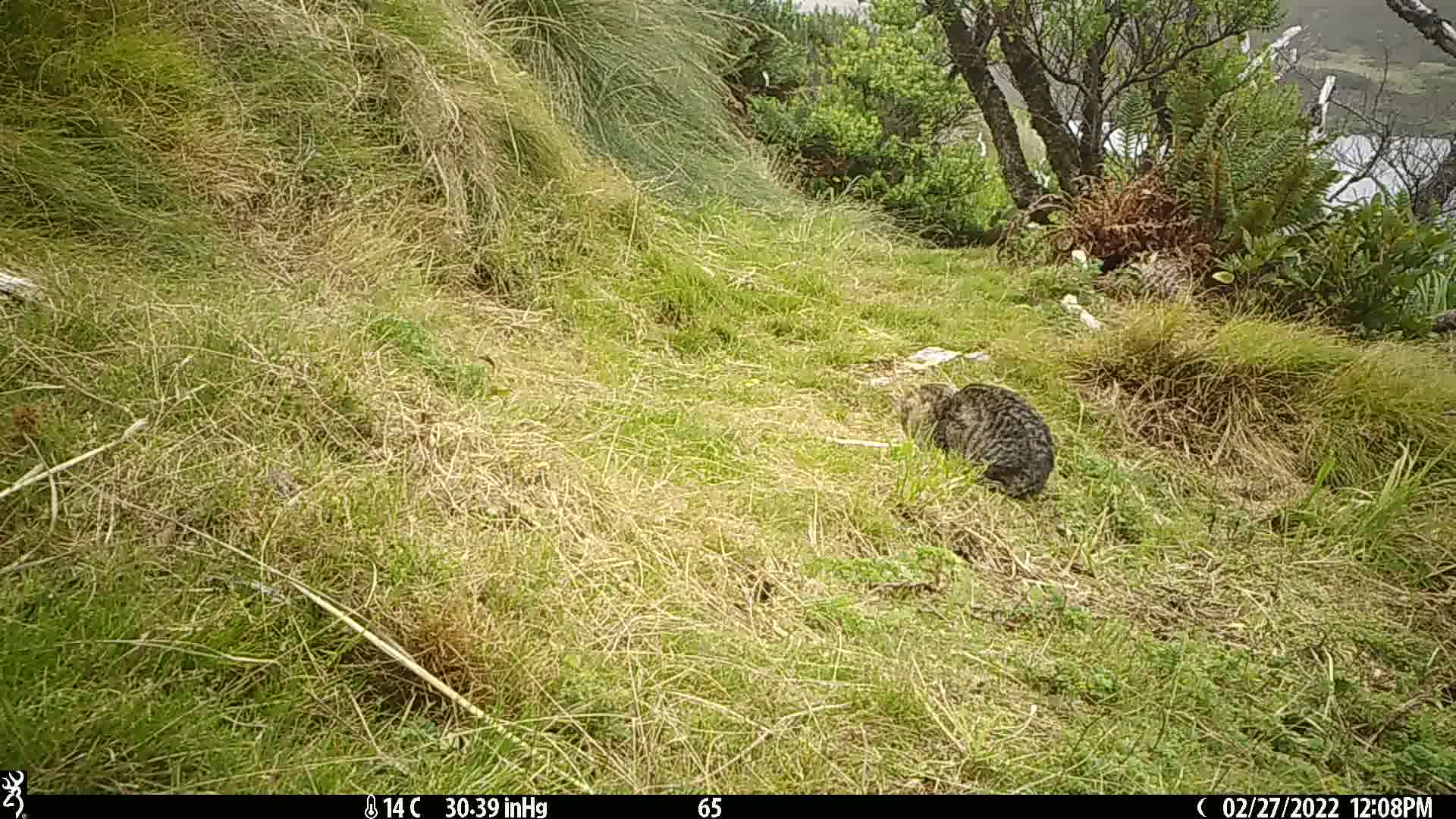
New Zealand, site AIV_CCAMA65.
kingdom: Animalia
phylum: Chordata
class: Mammalia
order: Carnivora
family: Felidae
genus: Felis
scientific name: Felis catus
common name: domestic cat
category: cat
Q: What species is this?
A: Cat (domestic cat) (Felis catus).